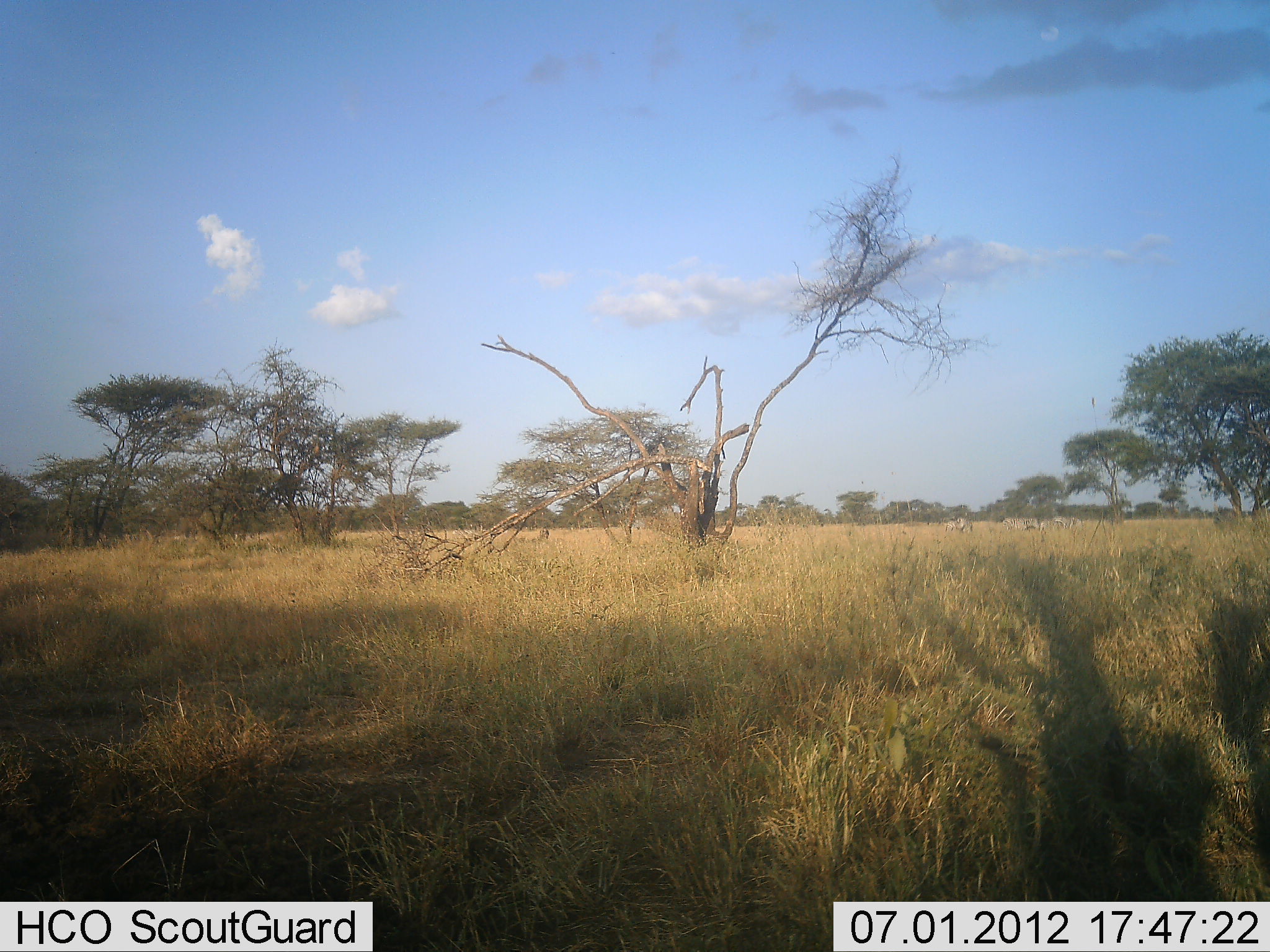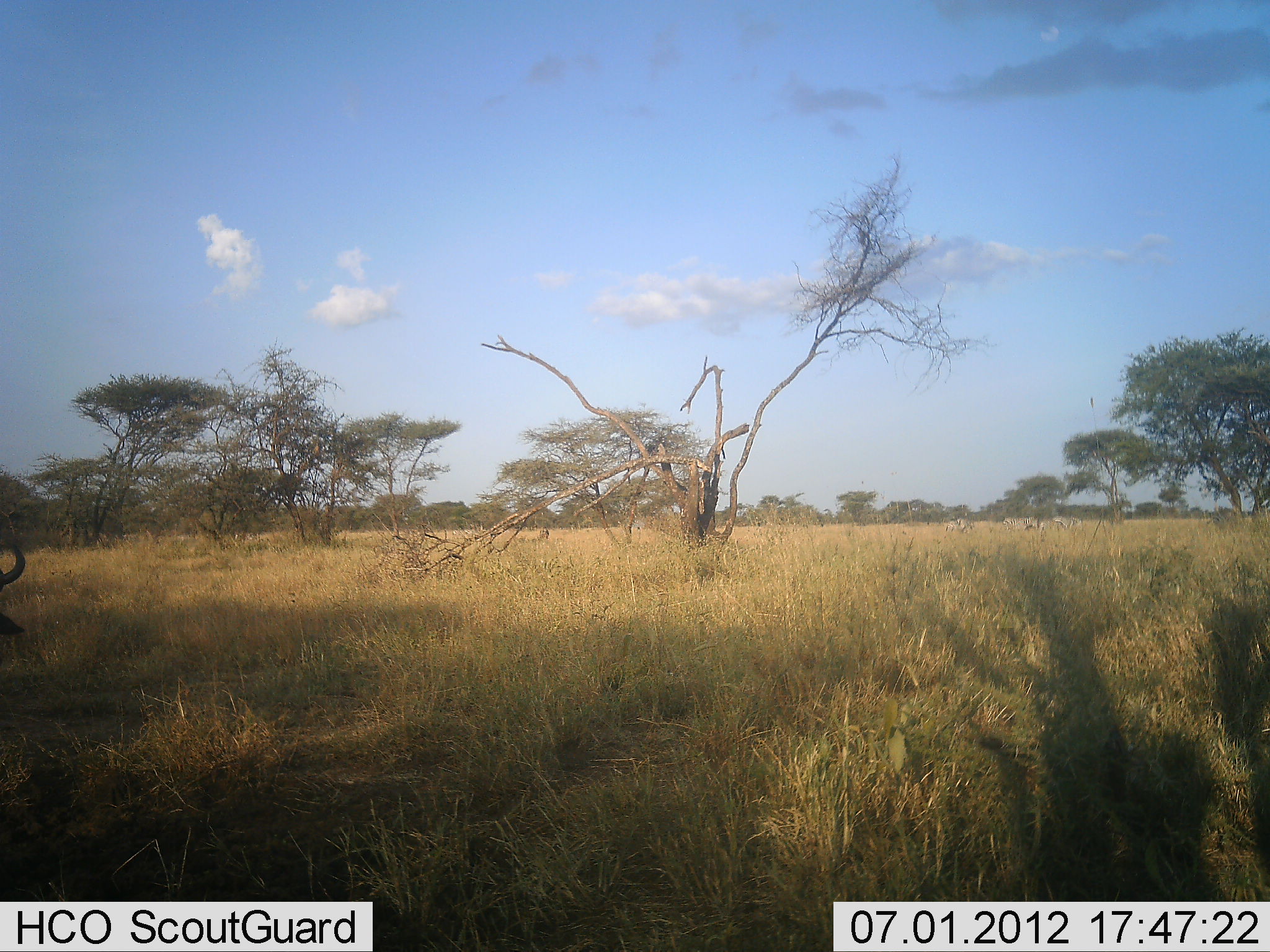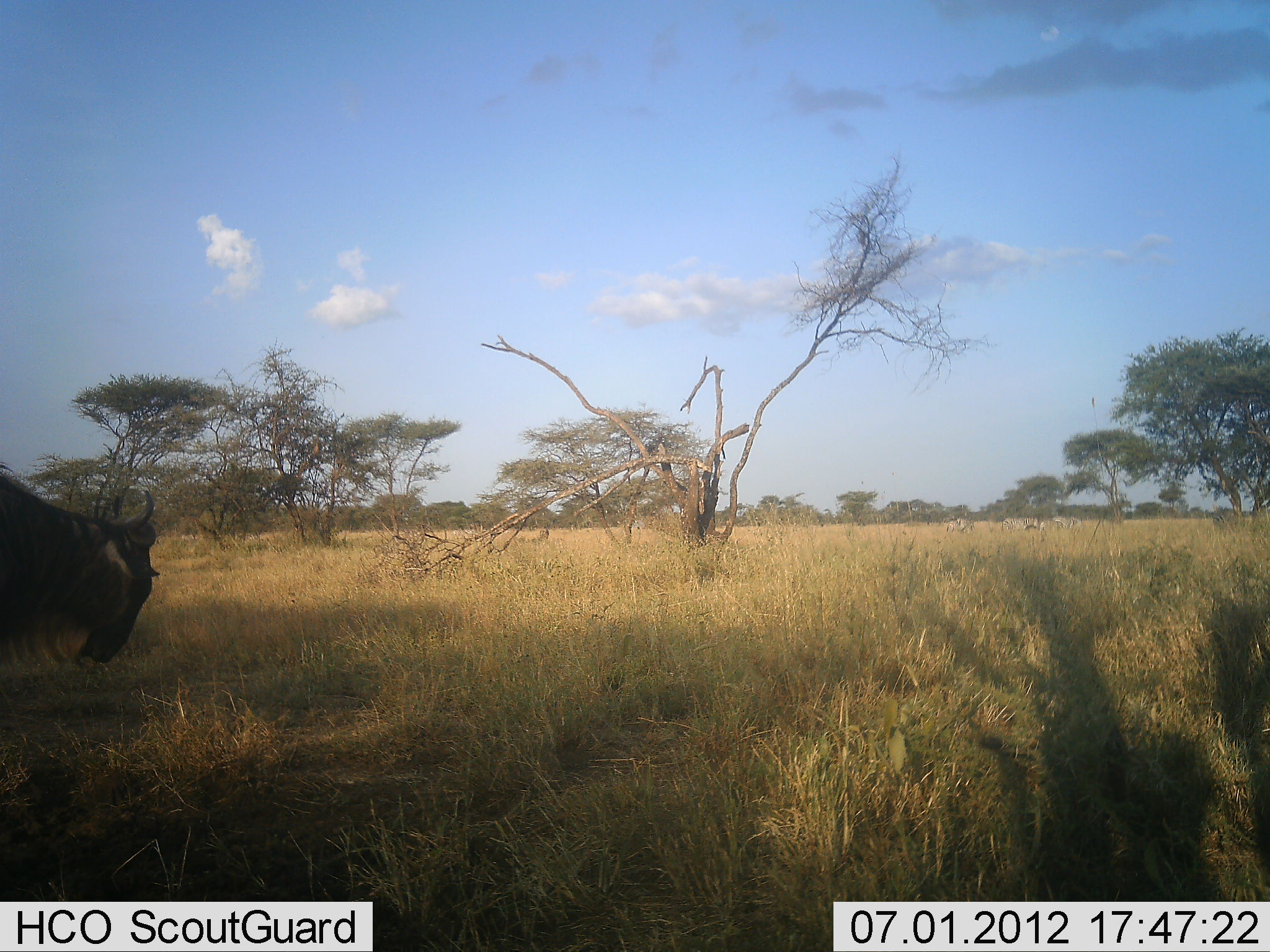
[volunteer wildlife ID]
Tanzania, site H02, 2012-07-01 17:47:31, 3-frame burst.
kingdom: Animalia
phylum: Chordata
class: Mammalia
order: Artiodactyla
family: Bovidae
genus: Connochaetes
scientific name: Connochaetes taurinus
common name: blue wildebeest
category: wildebeest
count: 1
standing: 8%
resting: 0%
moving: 92%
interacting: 0%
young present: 0%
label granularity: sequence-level